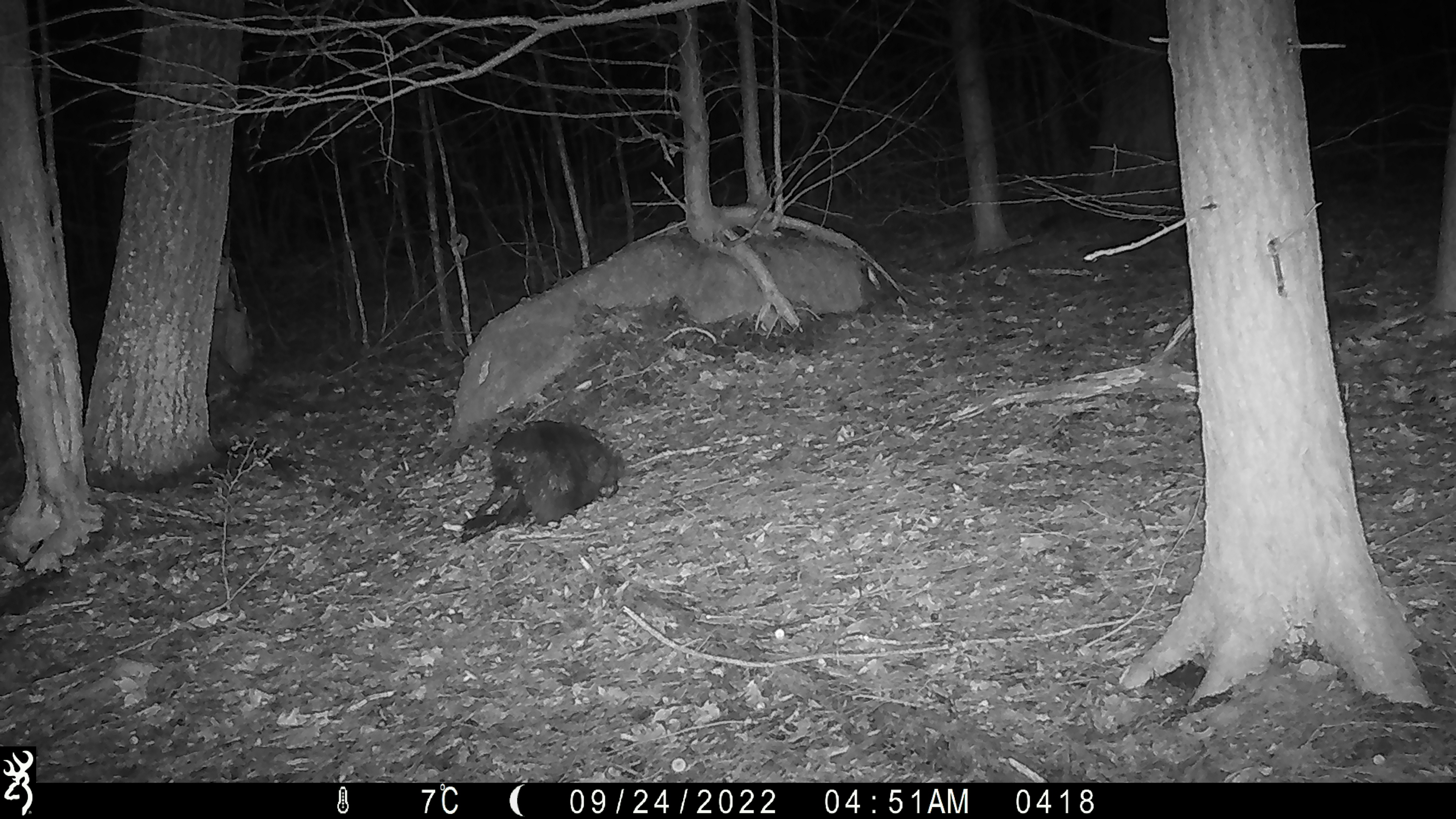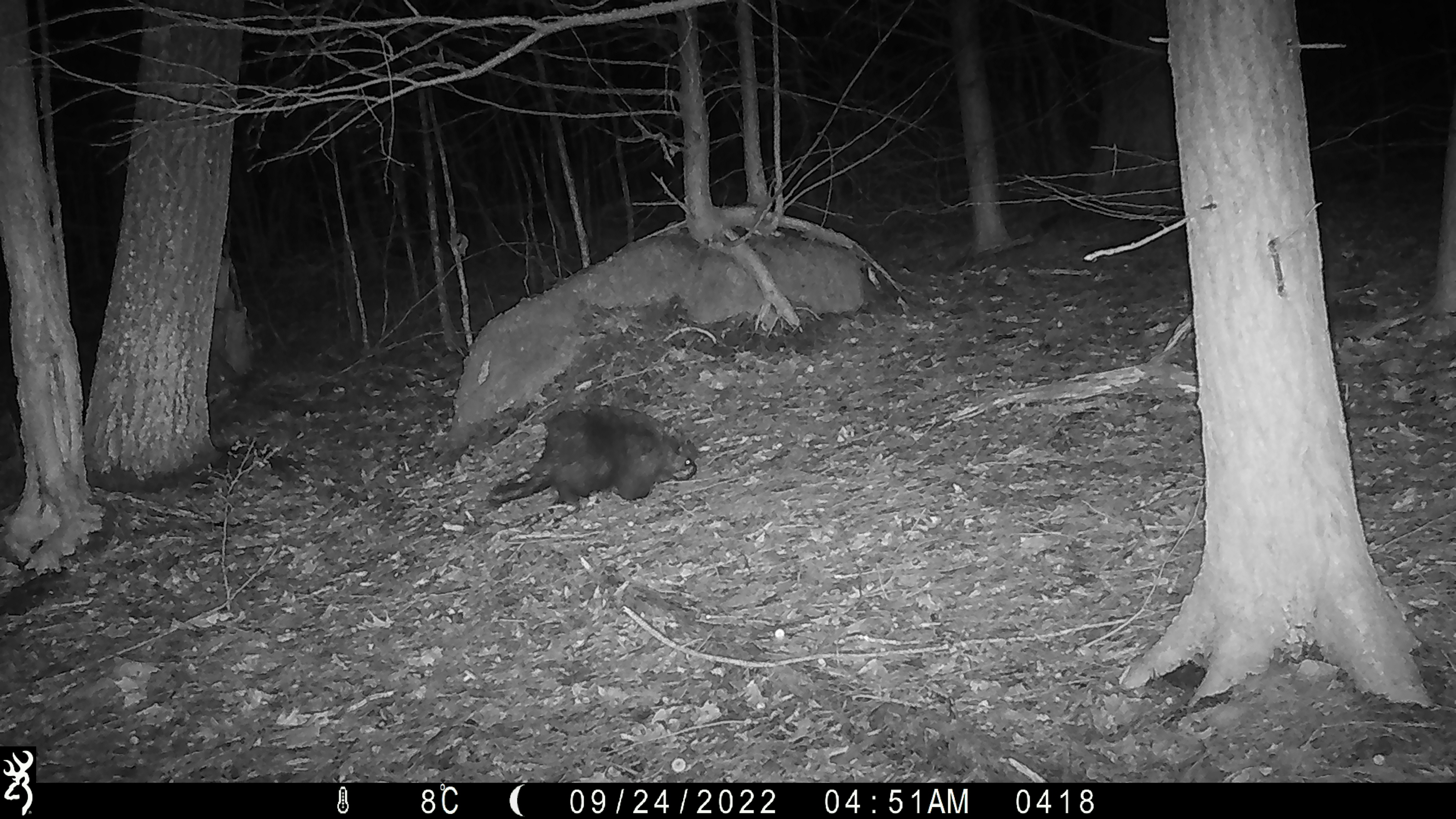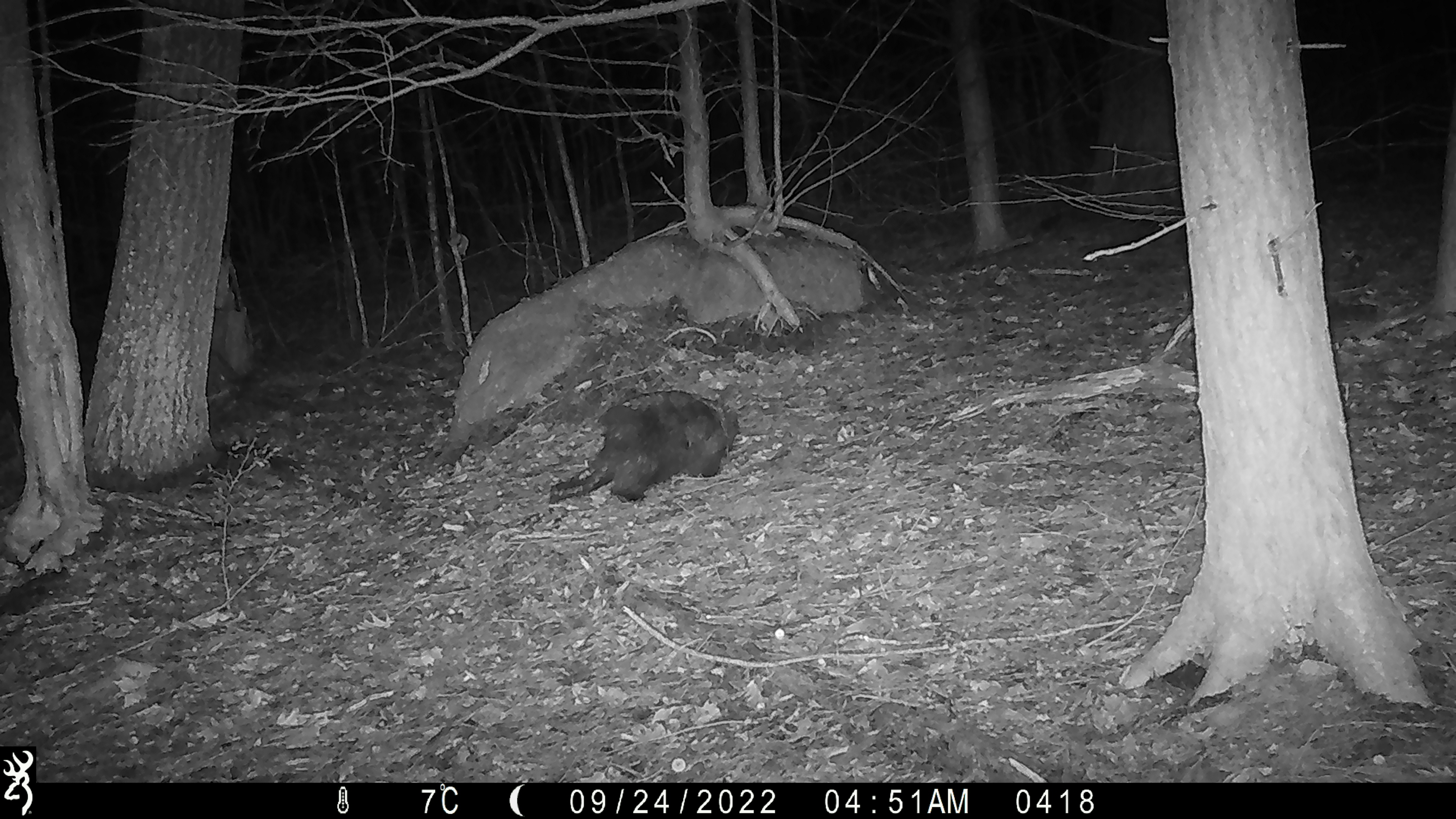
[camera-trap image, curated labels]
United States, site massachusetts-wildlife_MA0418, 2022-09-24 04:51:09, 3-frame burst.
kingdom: Animalia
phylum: Chordata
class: Mammalia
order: Rodentia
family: Erethizontidae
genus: Erethizon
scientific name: Erethizon dorsatum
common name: porcupine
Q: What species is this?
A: Porcupine (Erethizon dorsatum).